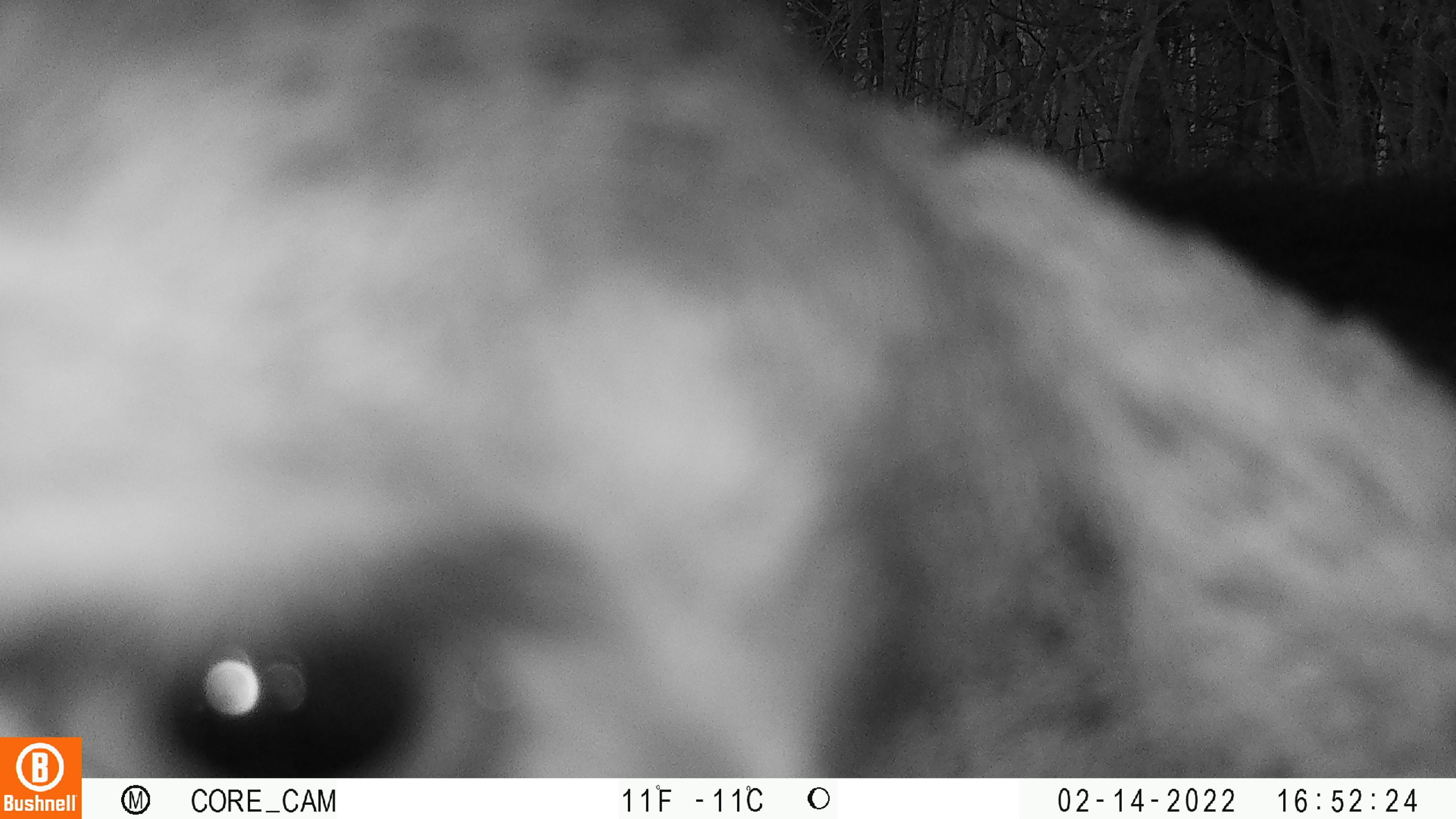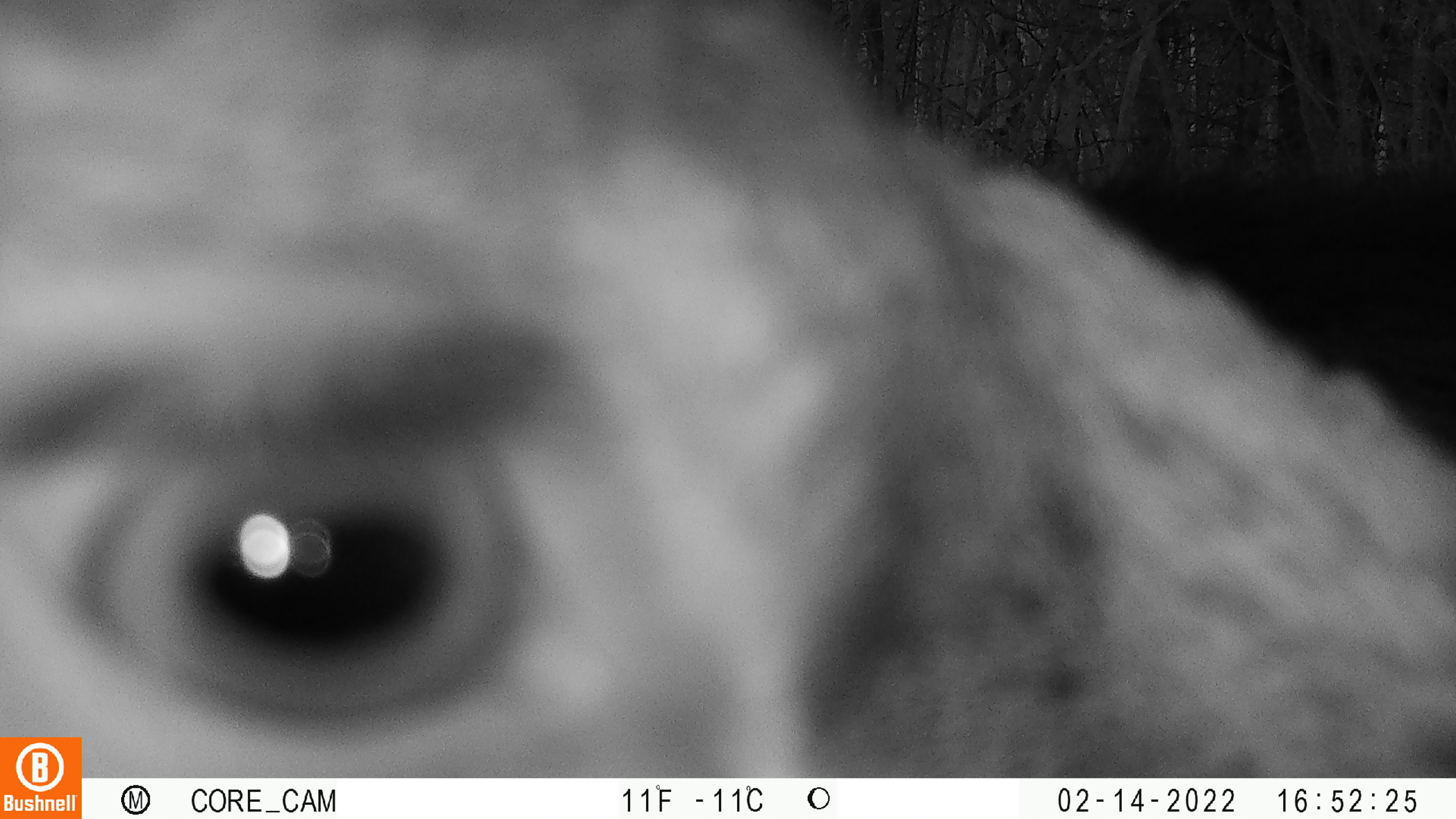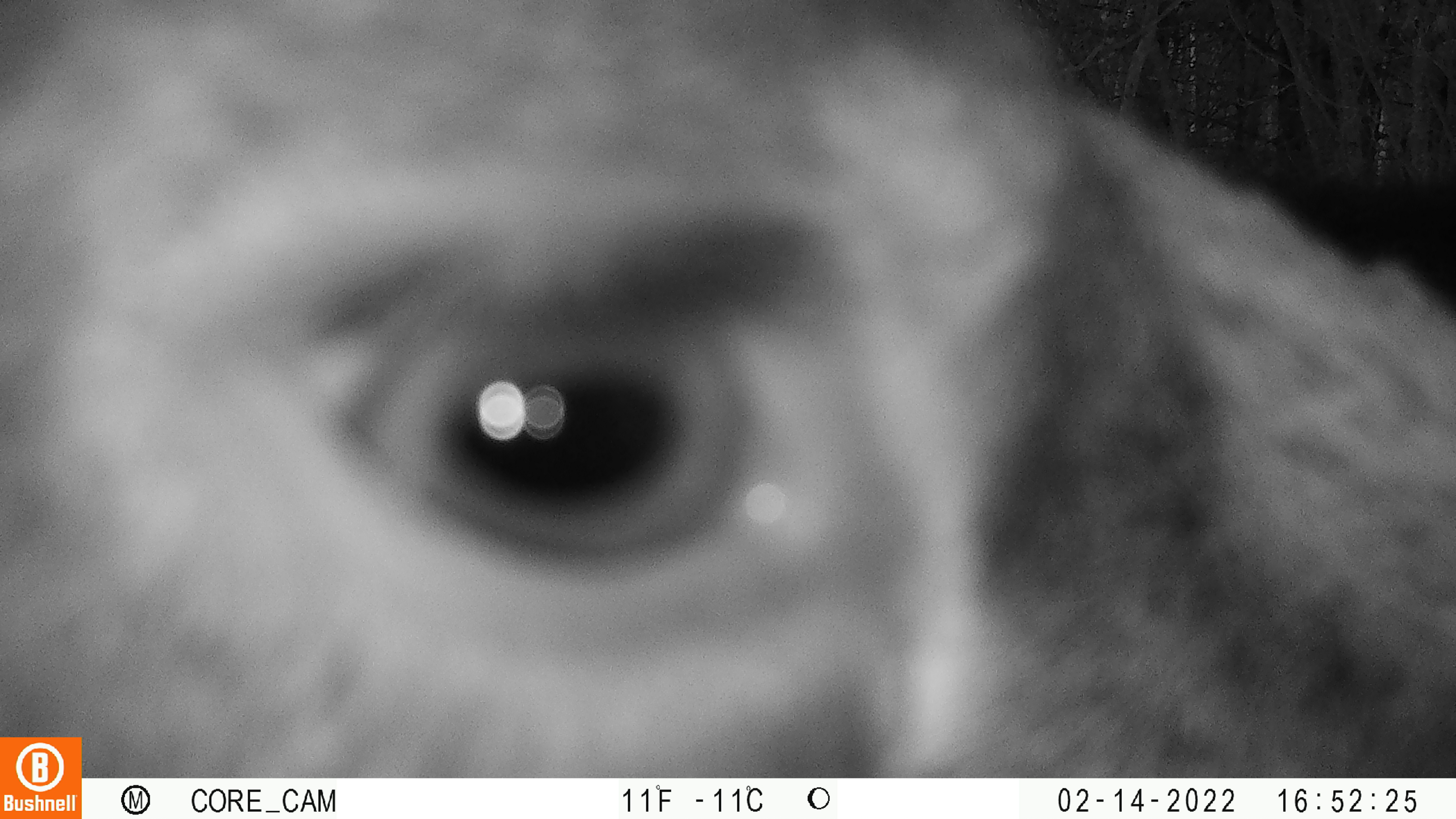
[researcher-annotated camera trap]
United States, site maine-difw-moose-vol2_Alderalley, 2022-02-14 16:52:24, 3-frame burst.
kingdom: Animalia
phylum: Chordata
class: Mammalia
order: Artiodactyla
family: Cervidae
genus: Alces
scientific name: Alces alces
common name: moose